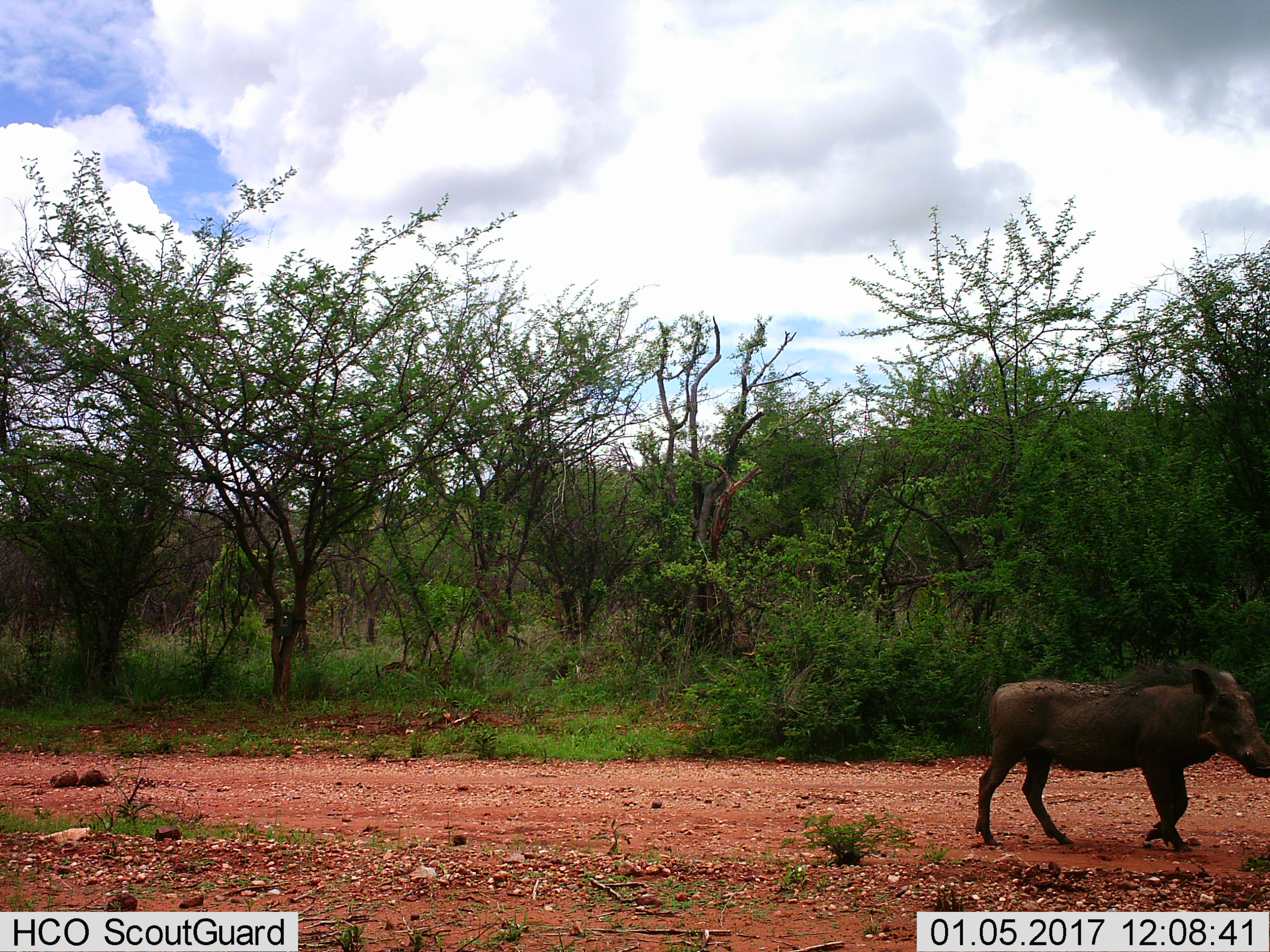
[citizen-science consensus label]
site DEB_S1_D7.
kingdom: Animalia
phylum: Chordata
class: Mammalia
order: Artiodactyla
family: Suidae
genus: Phacochoerus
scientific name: Phacochoerus africanus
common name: warthog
Warthog (Phacochoerus africanus), count 1. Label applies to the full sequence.